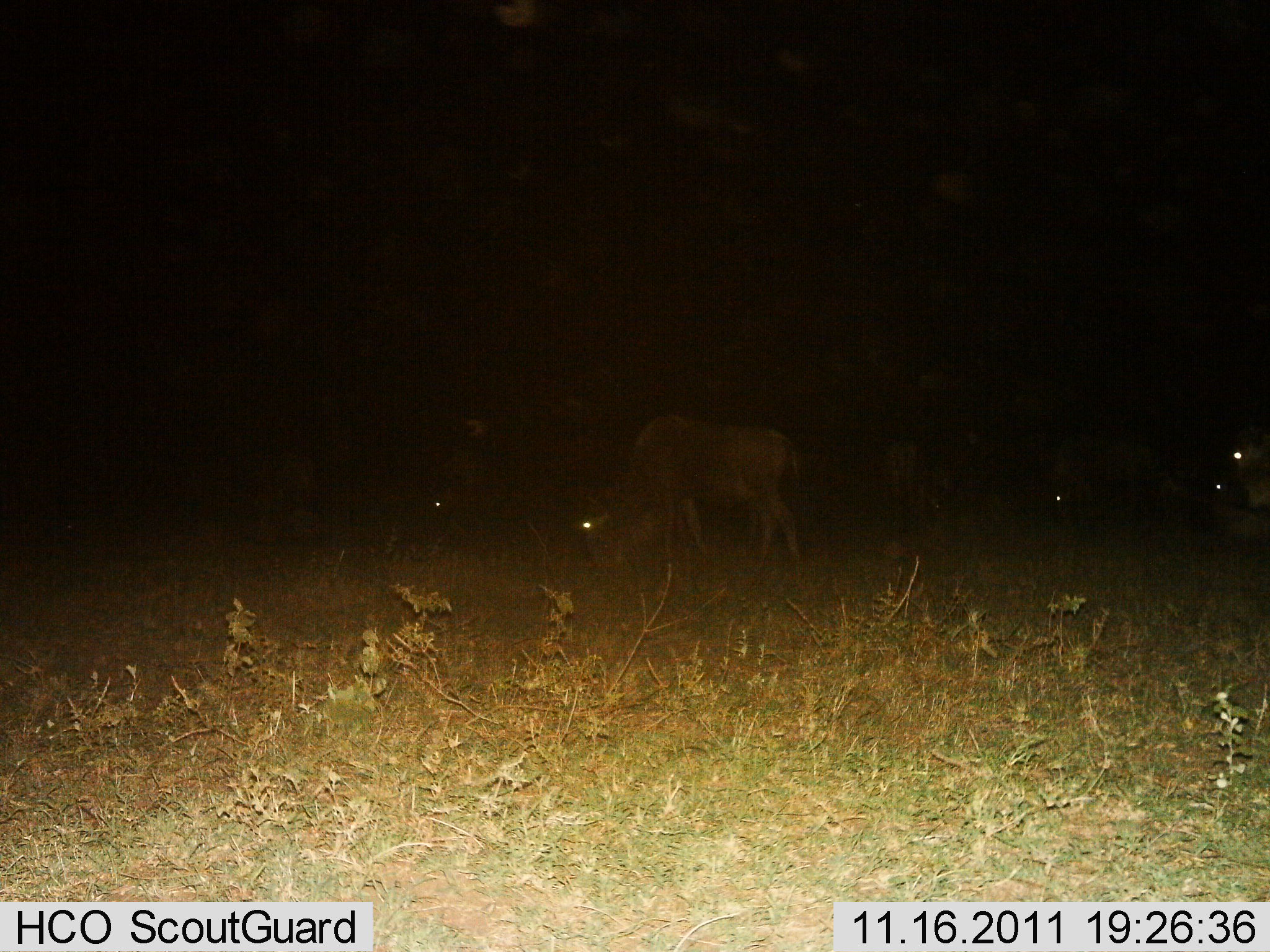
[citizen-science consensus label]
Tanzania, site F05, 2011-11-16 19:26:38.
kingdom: Animalia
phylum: Chordata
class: Mammalia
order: Artiodactyla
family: Bovidae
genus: Connochaetes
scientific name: Connochaetes taurinus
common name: blue wildebeest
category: wildebeest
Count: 6.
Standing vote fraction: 33%.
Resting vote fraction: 20%.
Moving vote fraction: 7%.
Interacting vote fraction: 0%.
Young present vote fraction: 0%.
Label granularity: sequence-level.